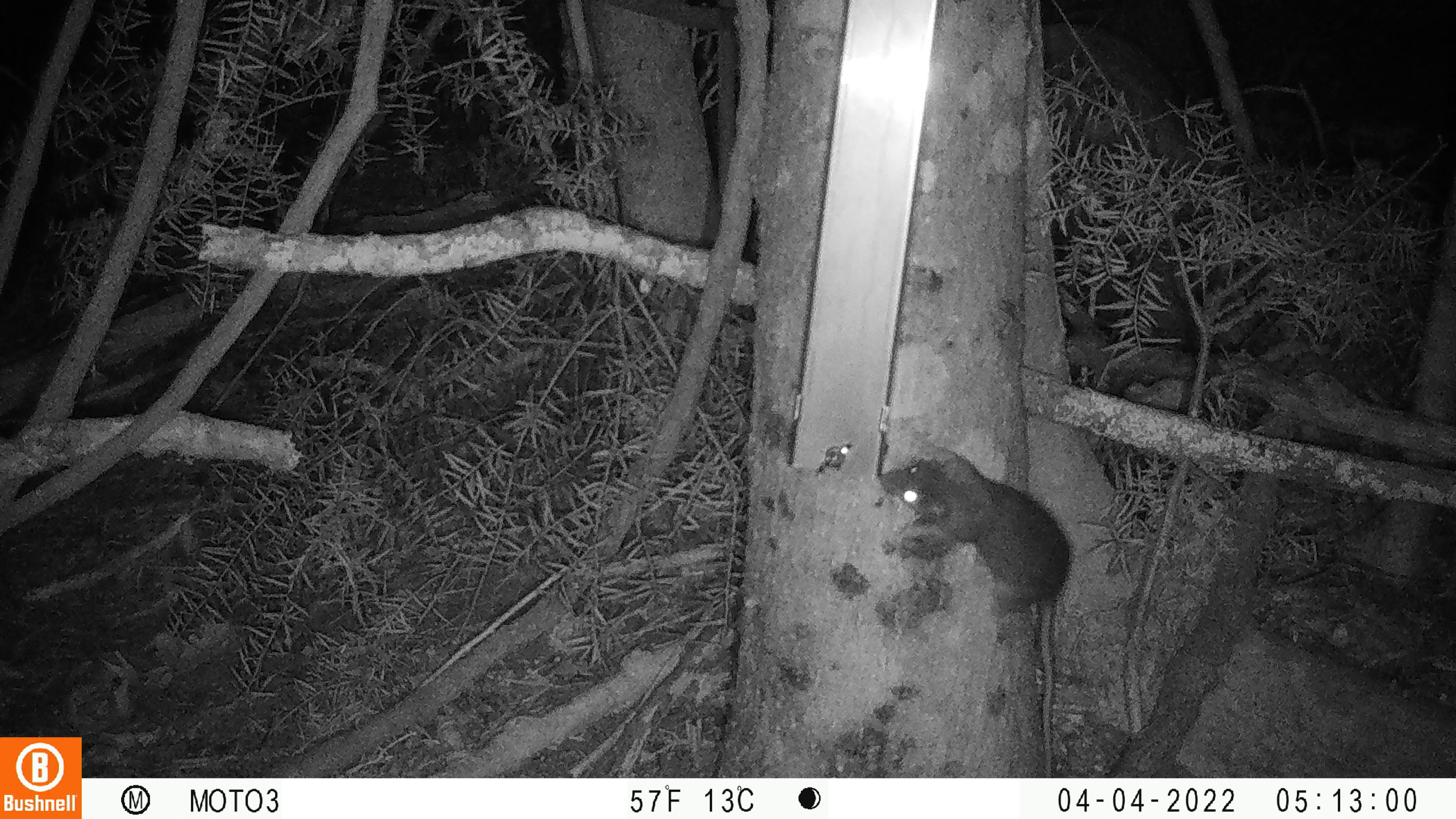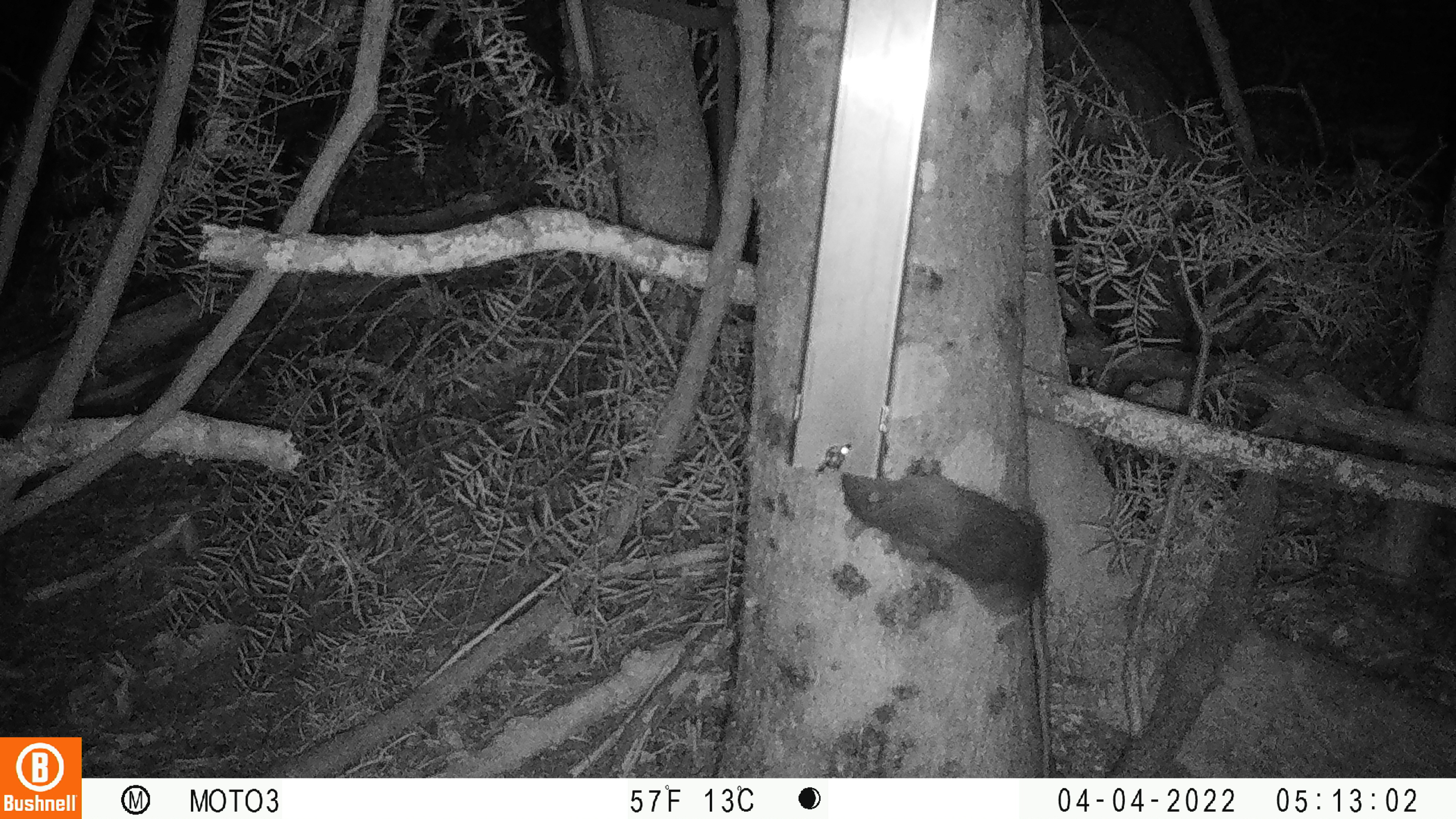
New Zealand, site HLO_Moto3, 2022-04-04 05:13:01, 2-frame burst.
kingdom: Animalia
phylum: Chordata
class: Mammalia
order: Rodentia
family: Muridae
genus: Rattus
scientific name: Rattus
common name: rat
Rat (Rattus).